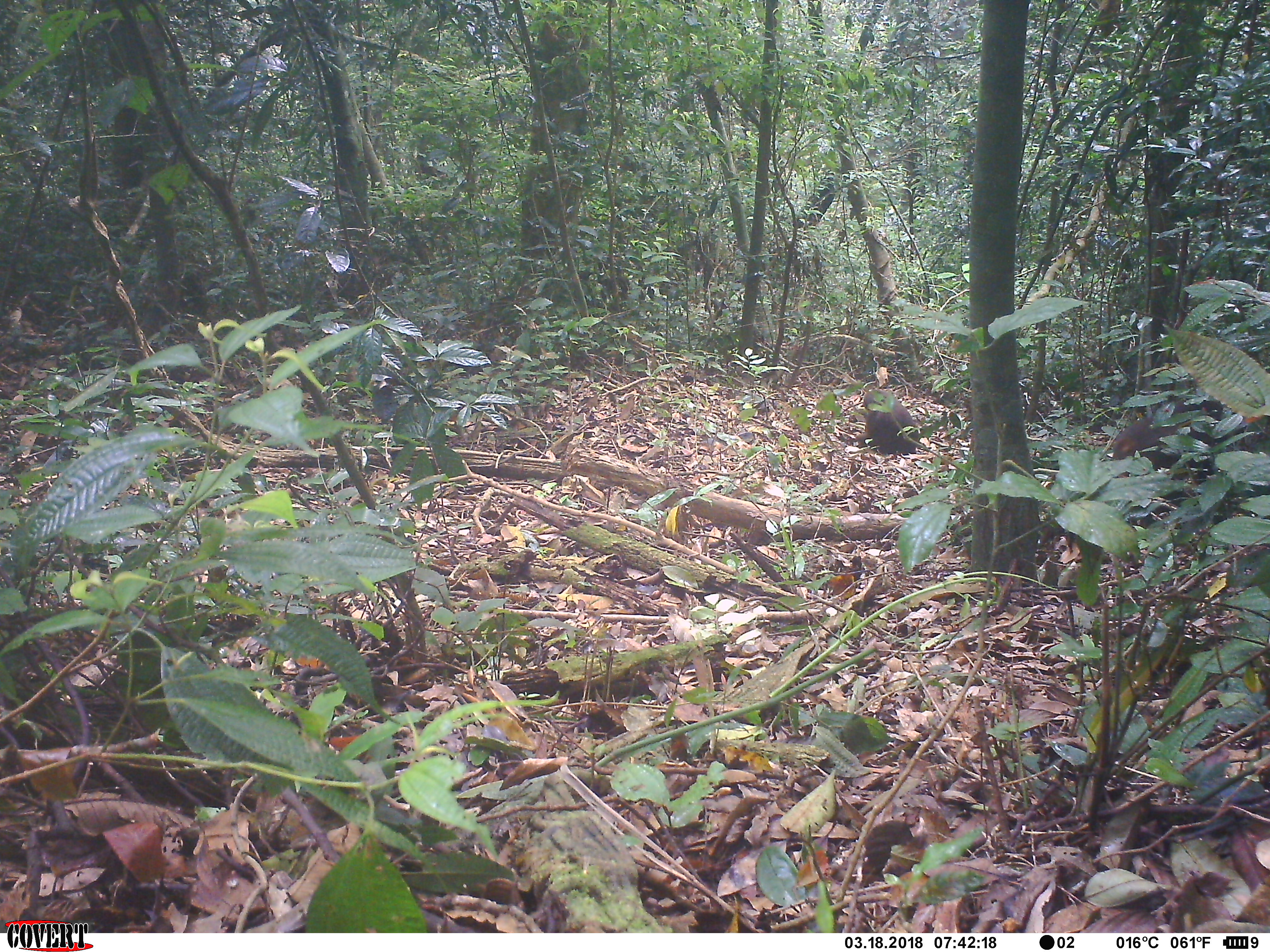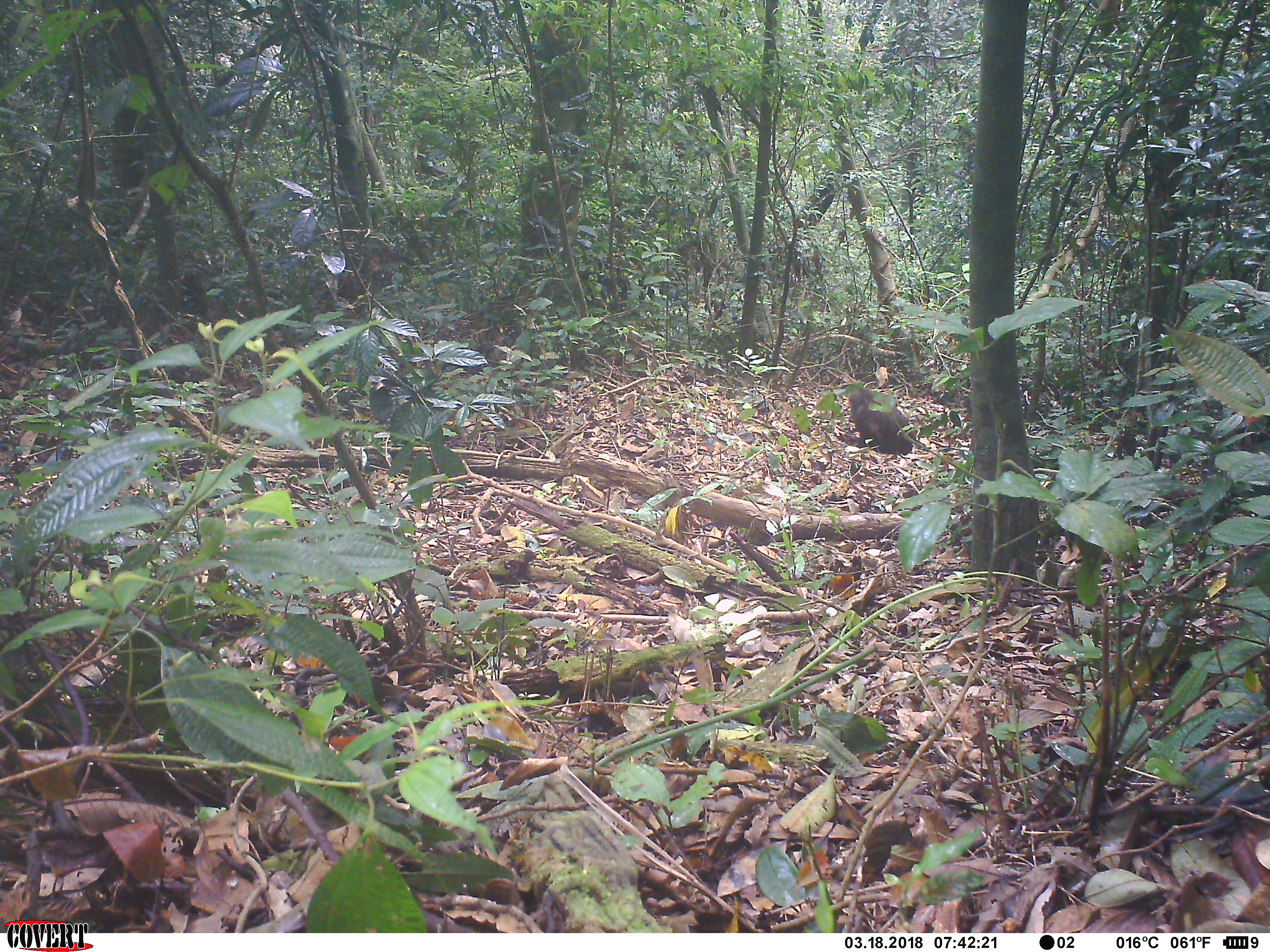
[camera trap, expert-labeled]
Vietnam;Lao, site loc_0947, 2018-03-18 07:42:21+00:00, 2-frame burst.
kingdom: Animalia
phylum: Chordata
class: Mammalia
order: Primates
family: Cercopithecidae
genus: Macaca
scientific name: Macaca arctoides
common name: stump-tailed macaque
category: stump tailed macaque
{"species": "stump tailed macaque (stump-tailed macaque) (Macaca arctoides)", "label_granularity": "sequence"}